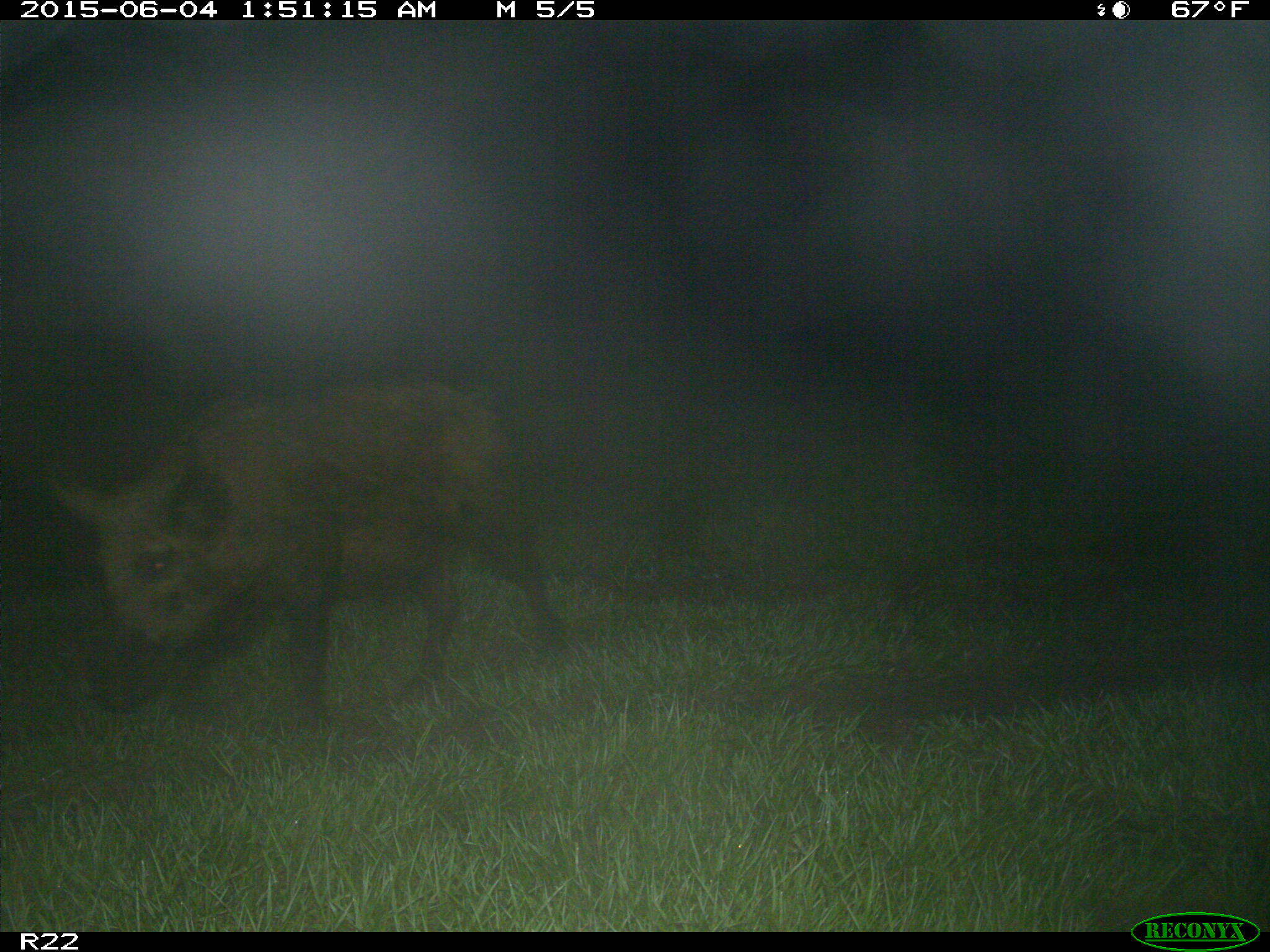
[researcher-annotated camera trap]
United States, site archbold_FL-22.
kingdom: Animalia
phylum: Chordata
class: Mammalia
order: Artiodactyla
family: Bovidae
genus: Bos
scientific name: Bos taurus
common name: domestic cow